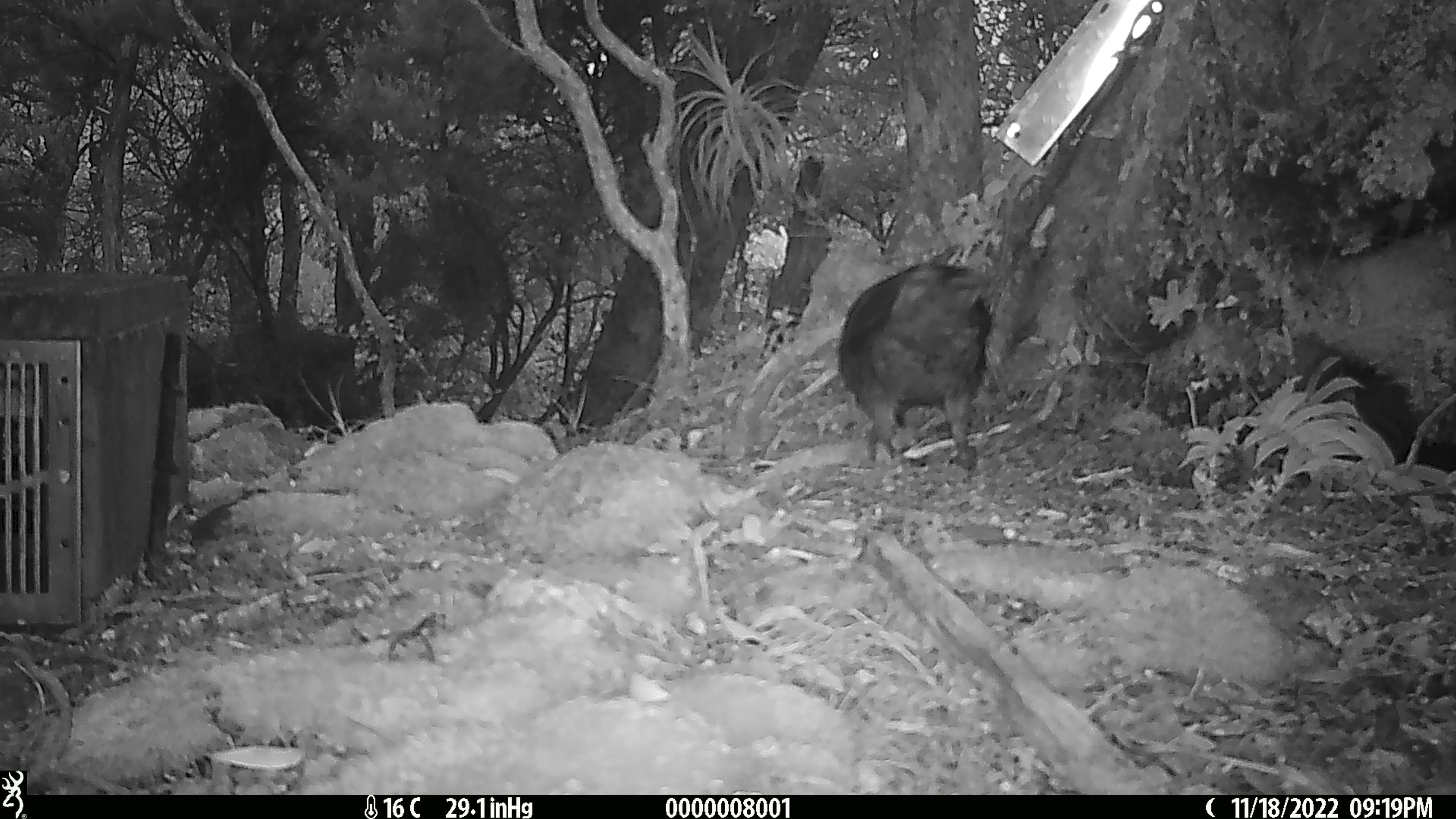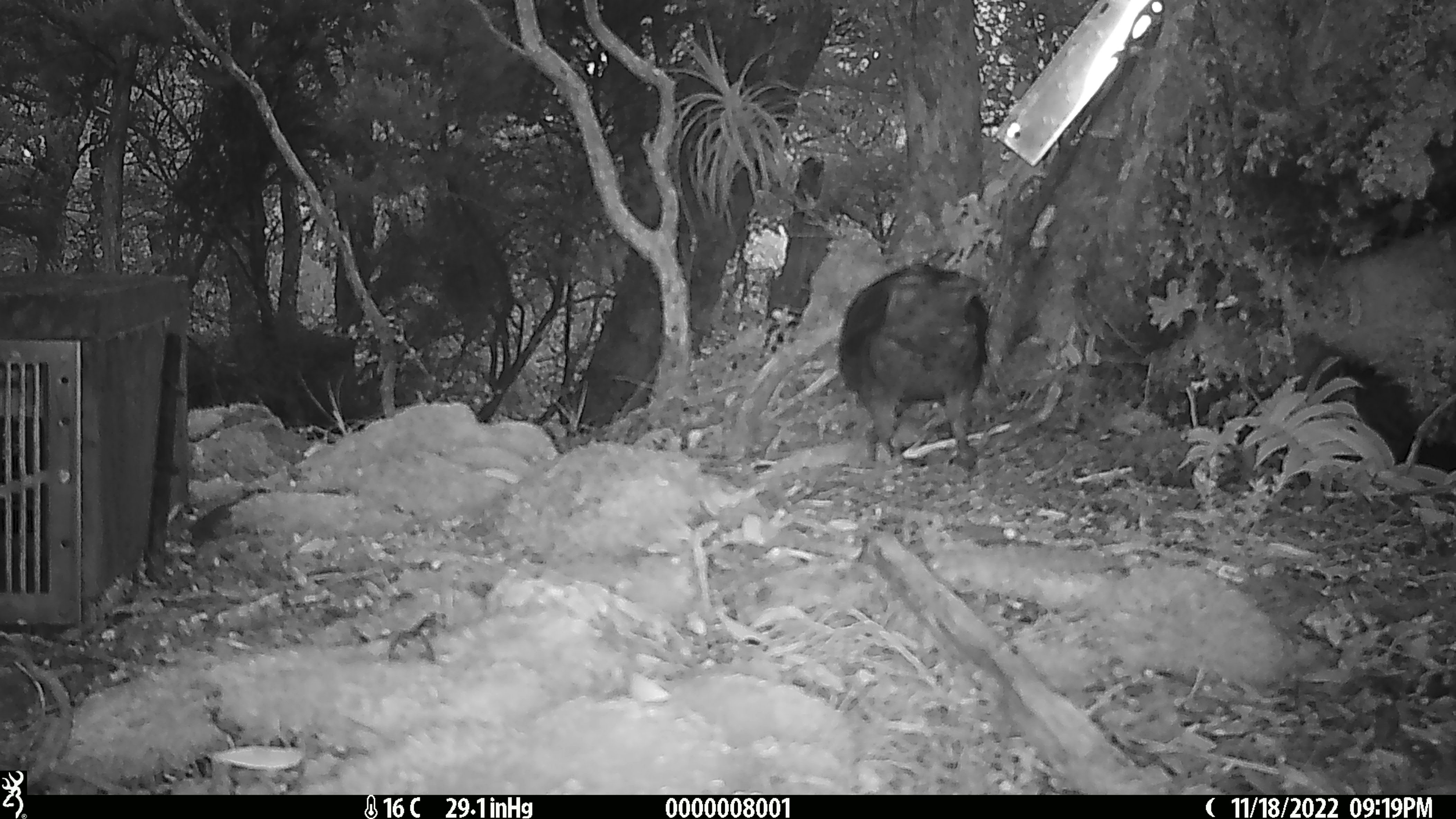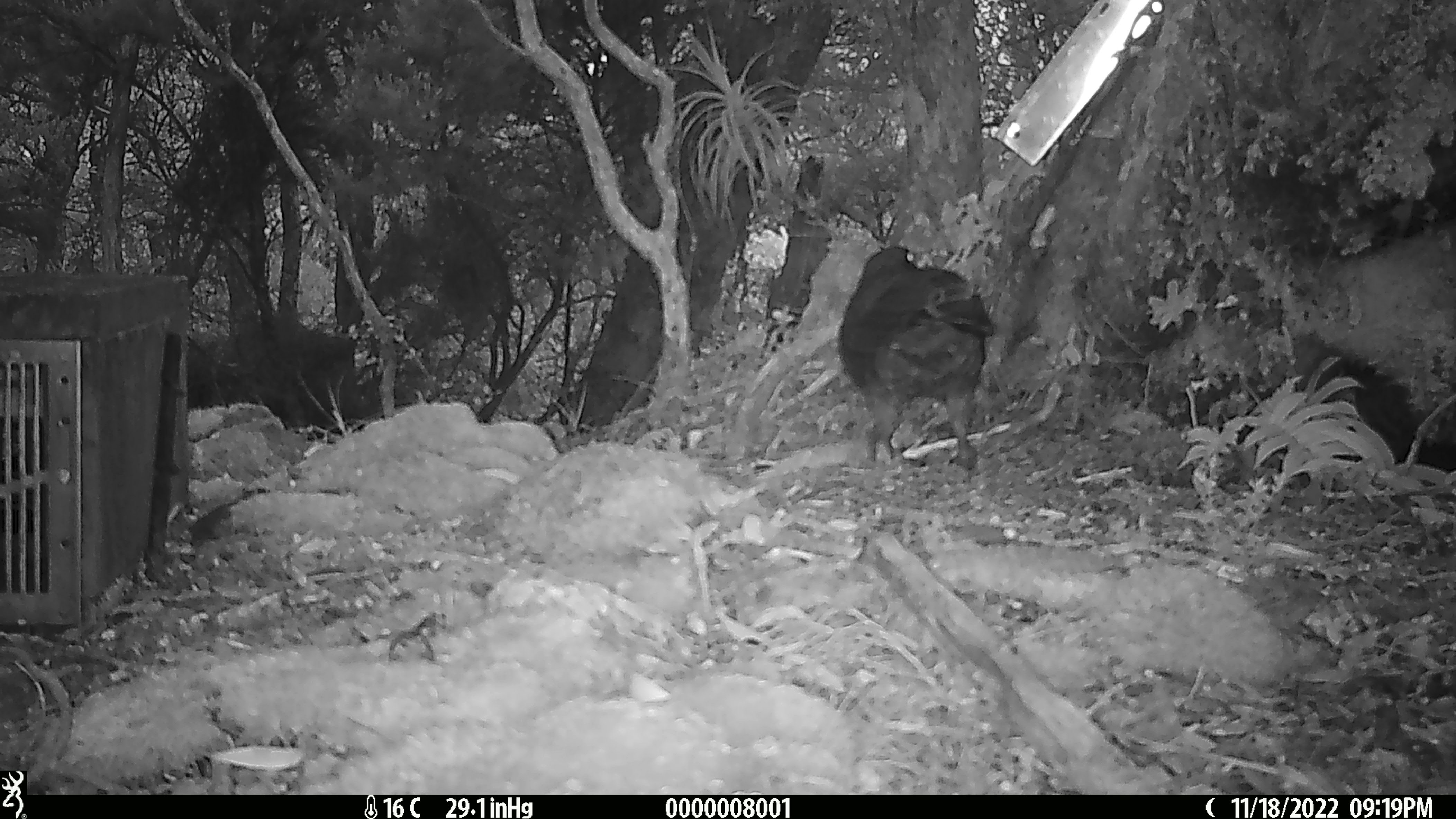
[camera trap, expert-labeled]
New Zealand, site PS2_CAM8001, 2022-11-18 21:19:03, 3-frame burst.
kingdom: Animalia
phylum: Chordata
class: Aves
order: Psittaciformes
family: Strigopidae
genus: Nestor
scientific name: Nestor notabilis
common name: kea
Kea (Nestor notabilis).